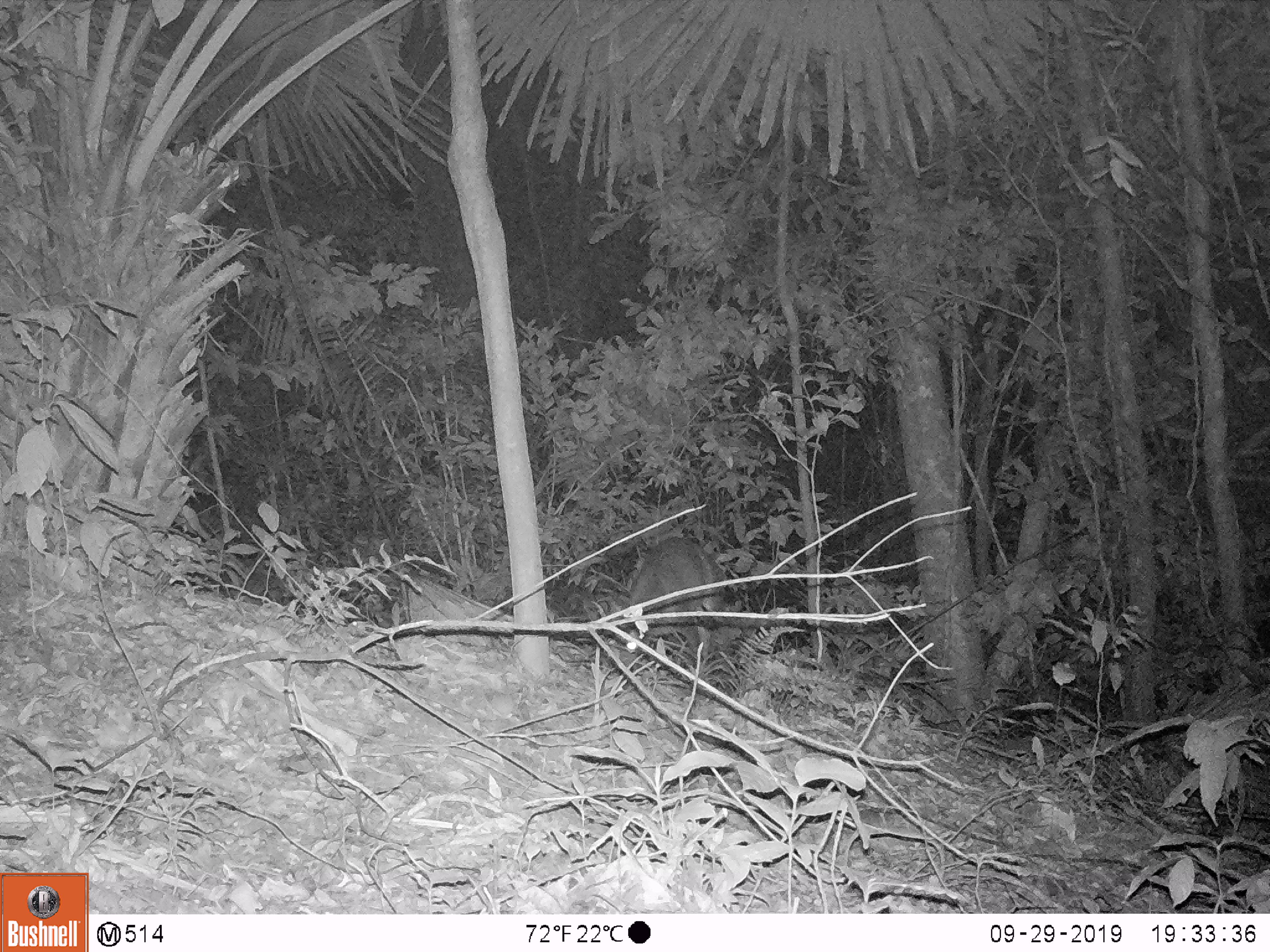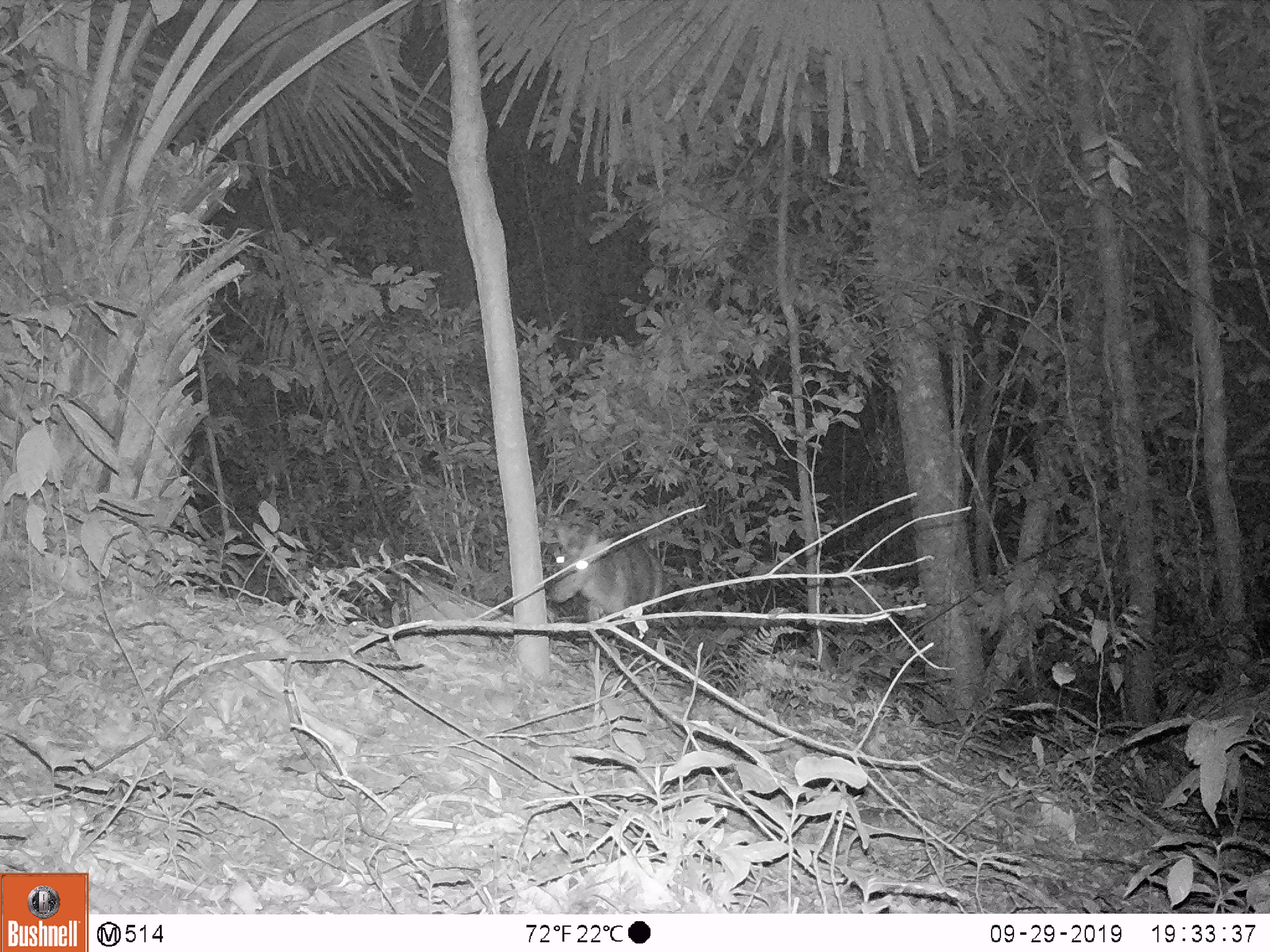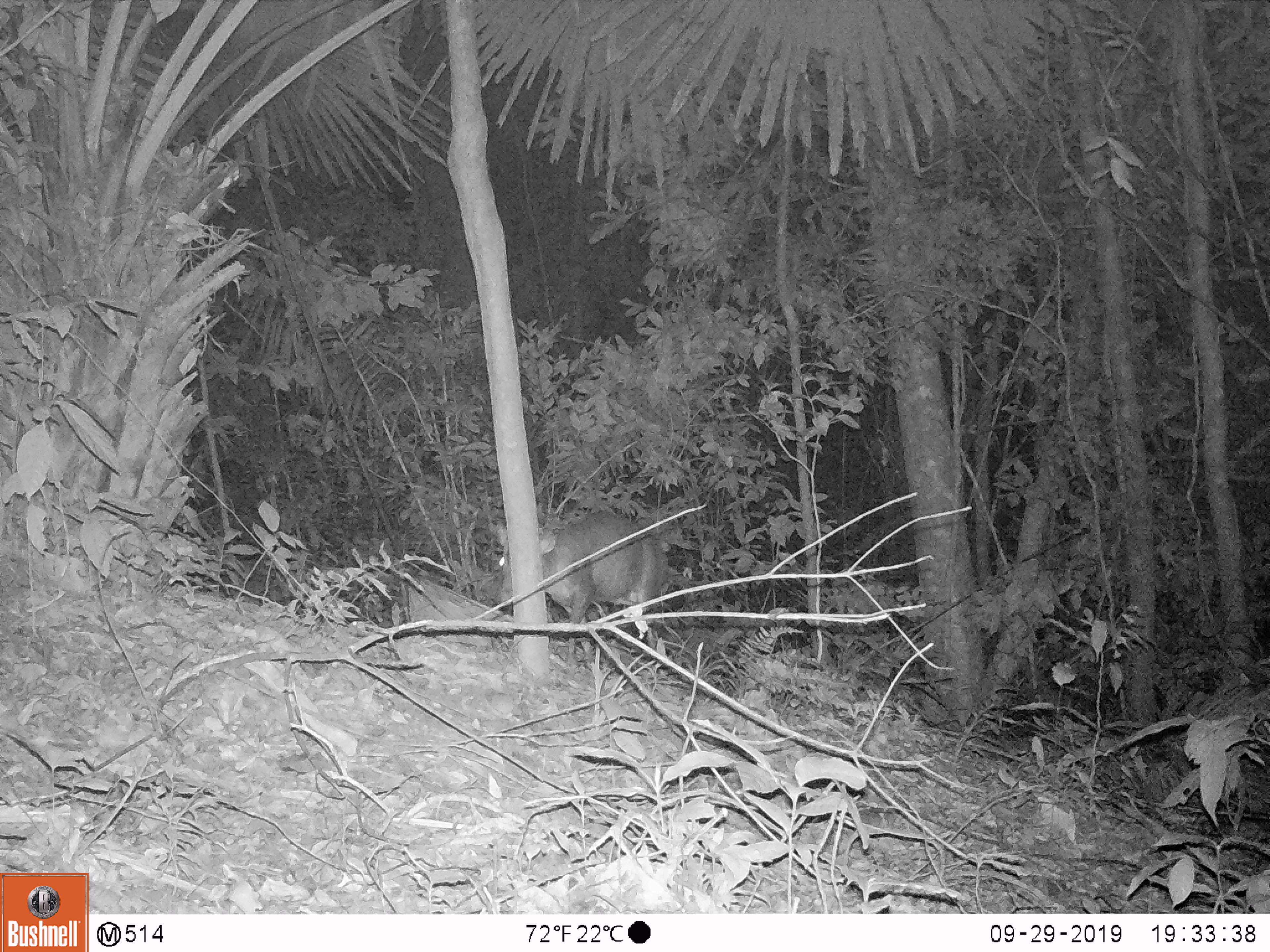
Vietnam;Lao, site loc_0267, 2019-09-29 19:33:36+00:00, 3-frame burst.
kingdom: Animalia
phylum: Chordata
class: Mammalia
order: Artiodactyla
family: Cervidae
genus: Muntiacus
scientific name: Muntiacus rooseveltorum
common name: roosevelt's muntjac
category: roosevelts muntjac group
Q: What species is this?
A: Roosevelts muntjac group (roosevelt's muntjac) (Muntiacus rooseveltorum).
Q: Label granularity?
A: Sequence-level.